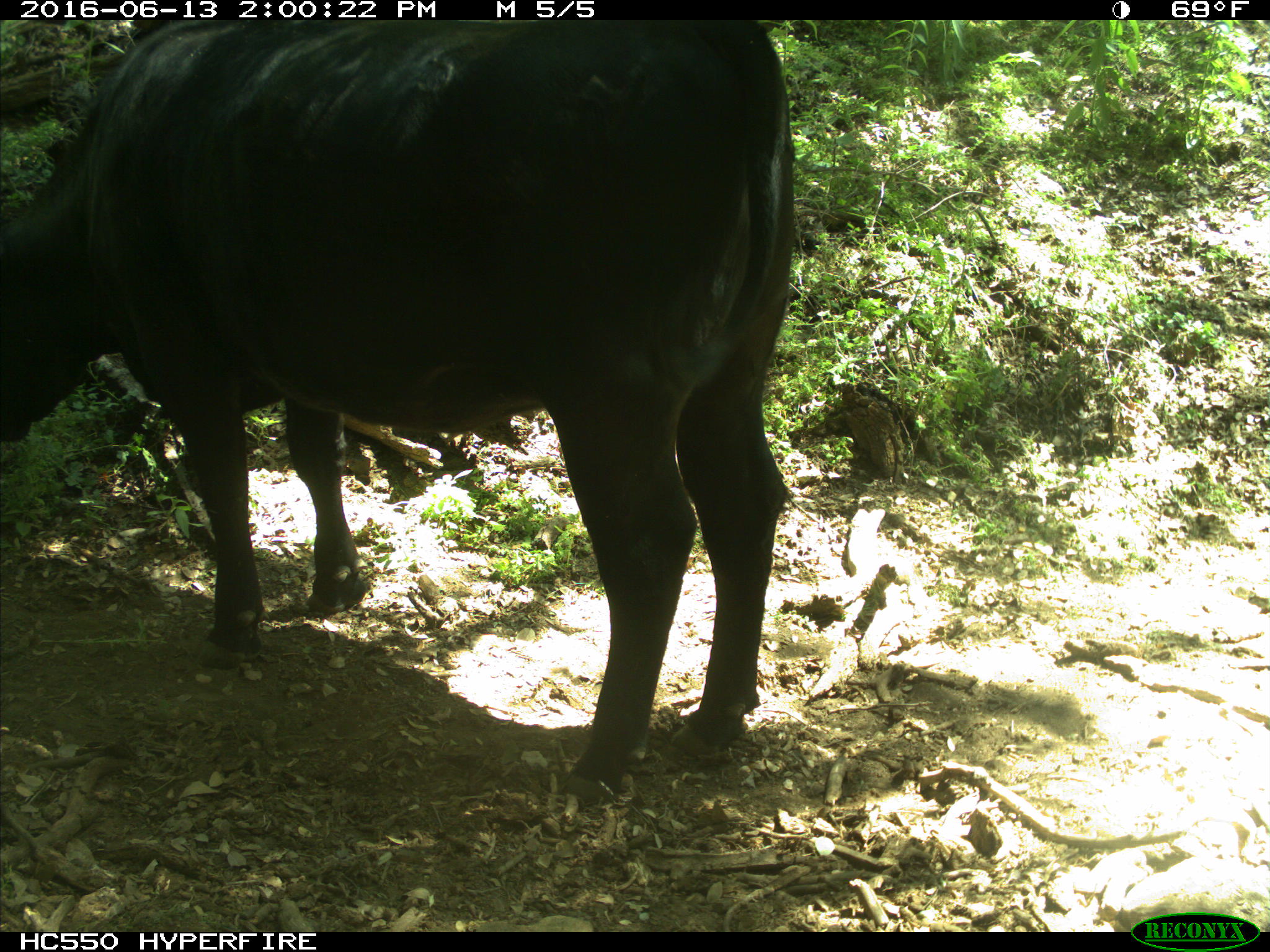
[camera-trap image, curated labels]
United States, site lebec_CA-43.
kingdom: Animalia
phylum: Chordata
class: Mammalia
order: Artiodactyla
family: Bovidae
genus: Bos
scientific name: Bos taurus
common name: domestic cow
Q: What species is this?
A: Bos taurus (domestic cow).